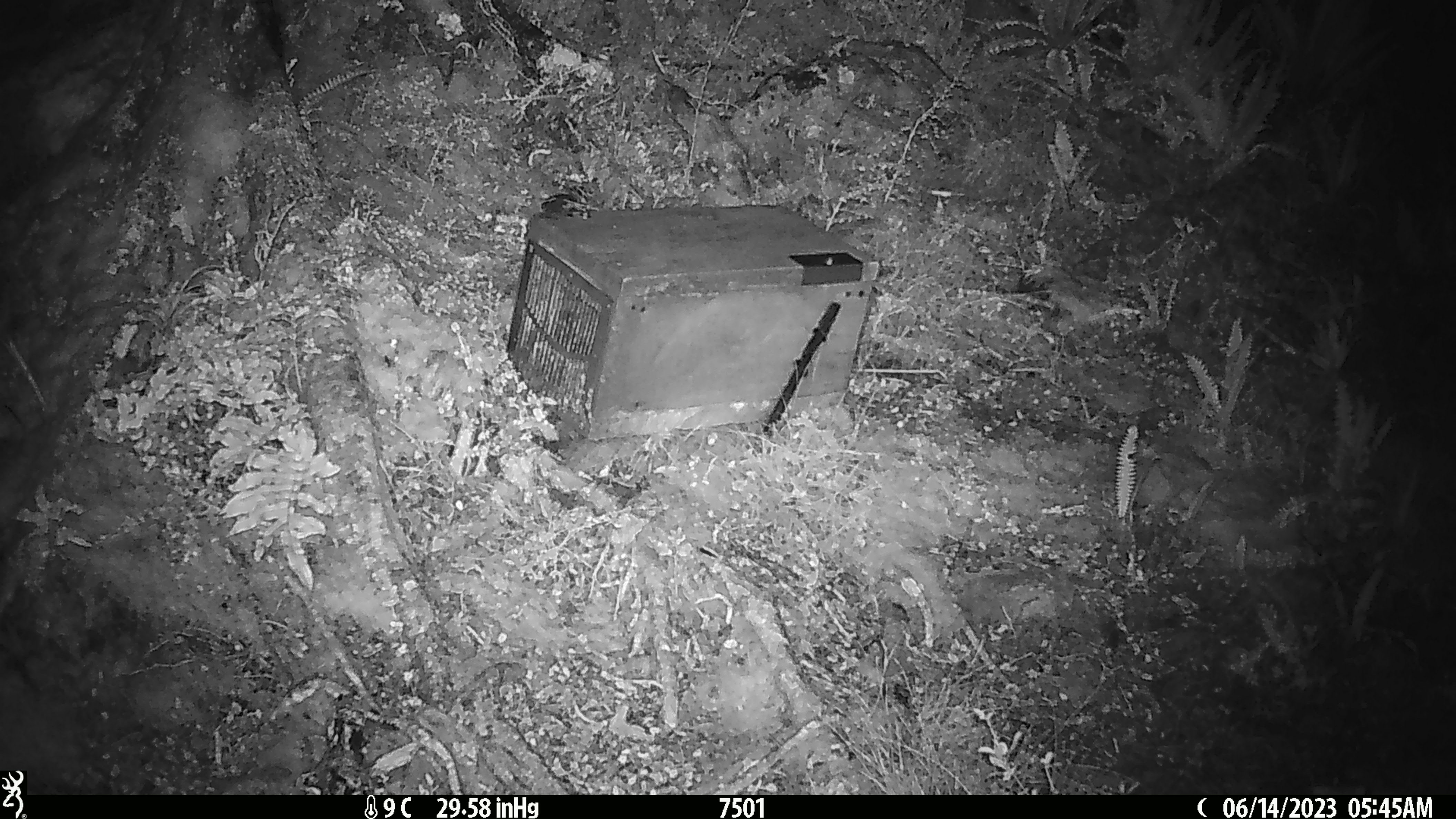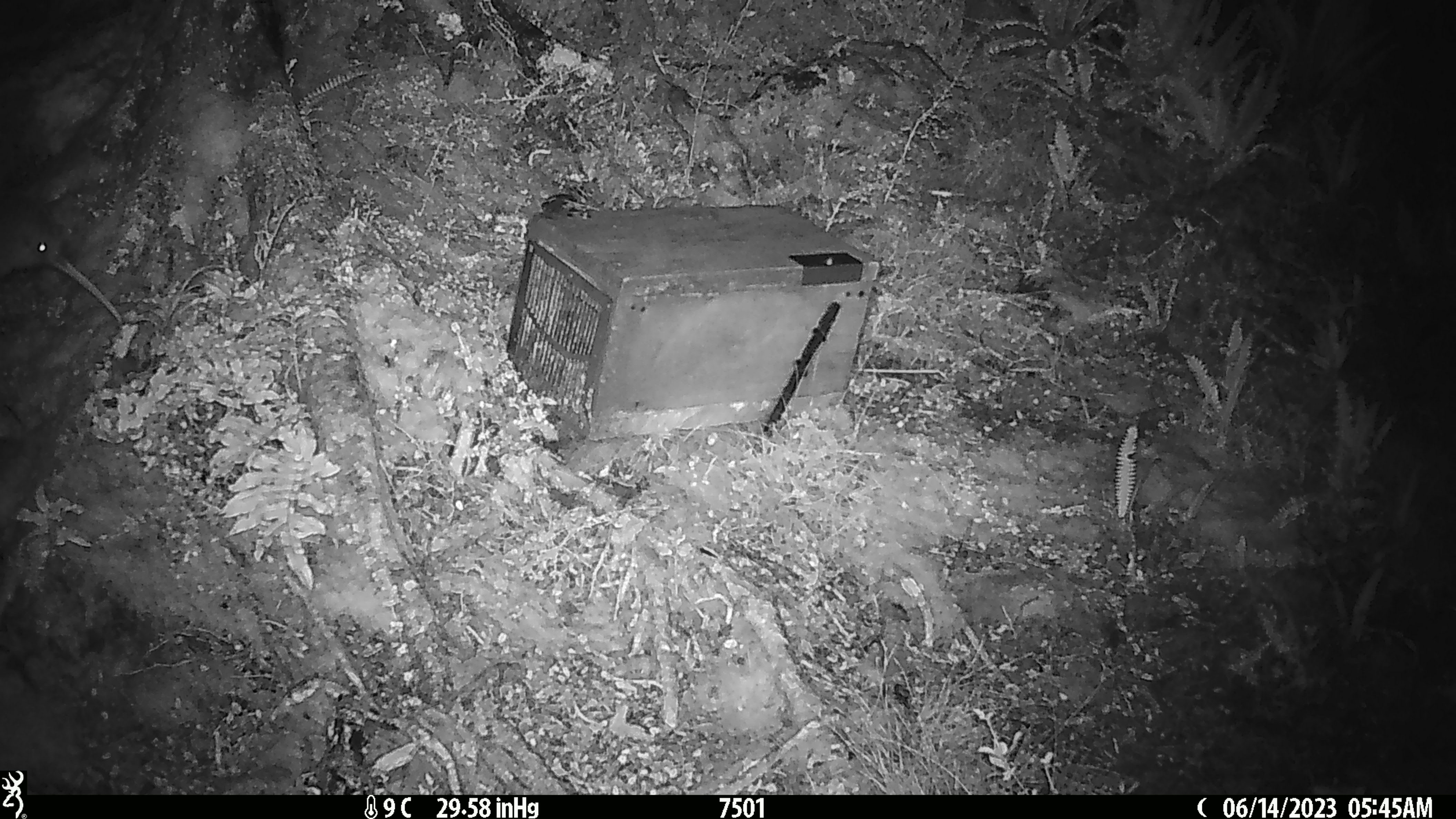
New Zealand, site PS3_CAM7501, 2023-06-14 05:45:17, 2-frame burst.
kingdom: Animalia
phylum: Chordata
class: Aves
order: Apterygiformes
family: Apterygidae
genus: Apteryx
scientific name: Apteryx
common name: kiwi